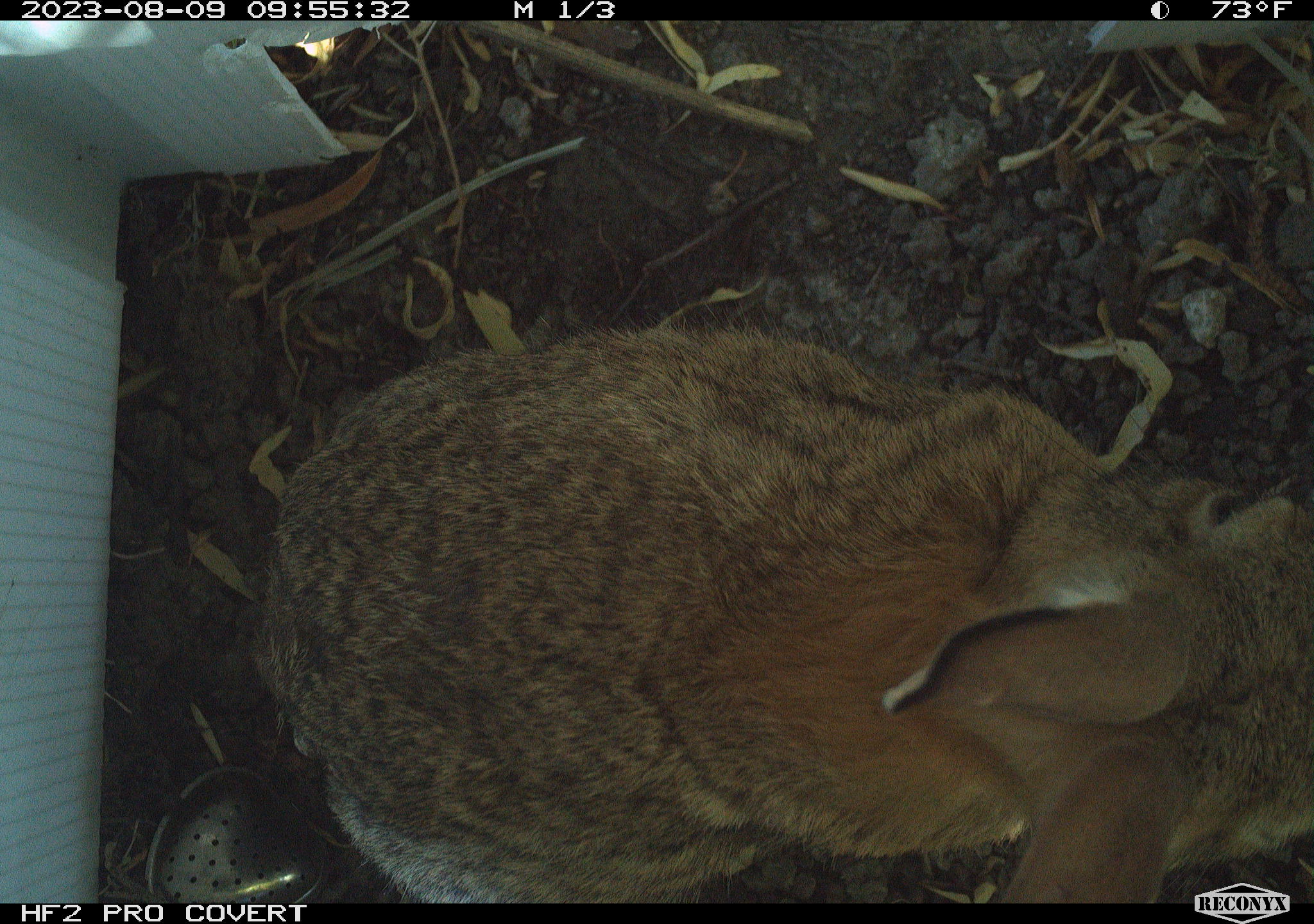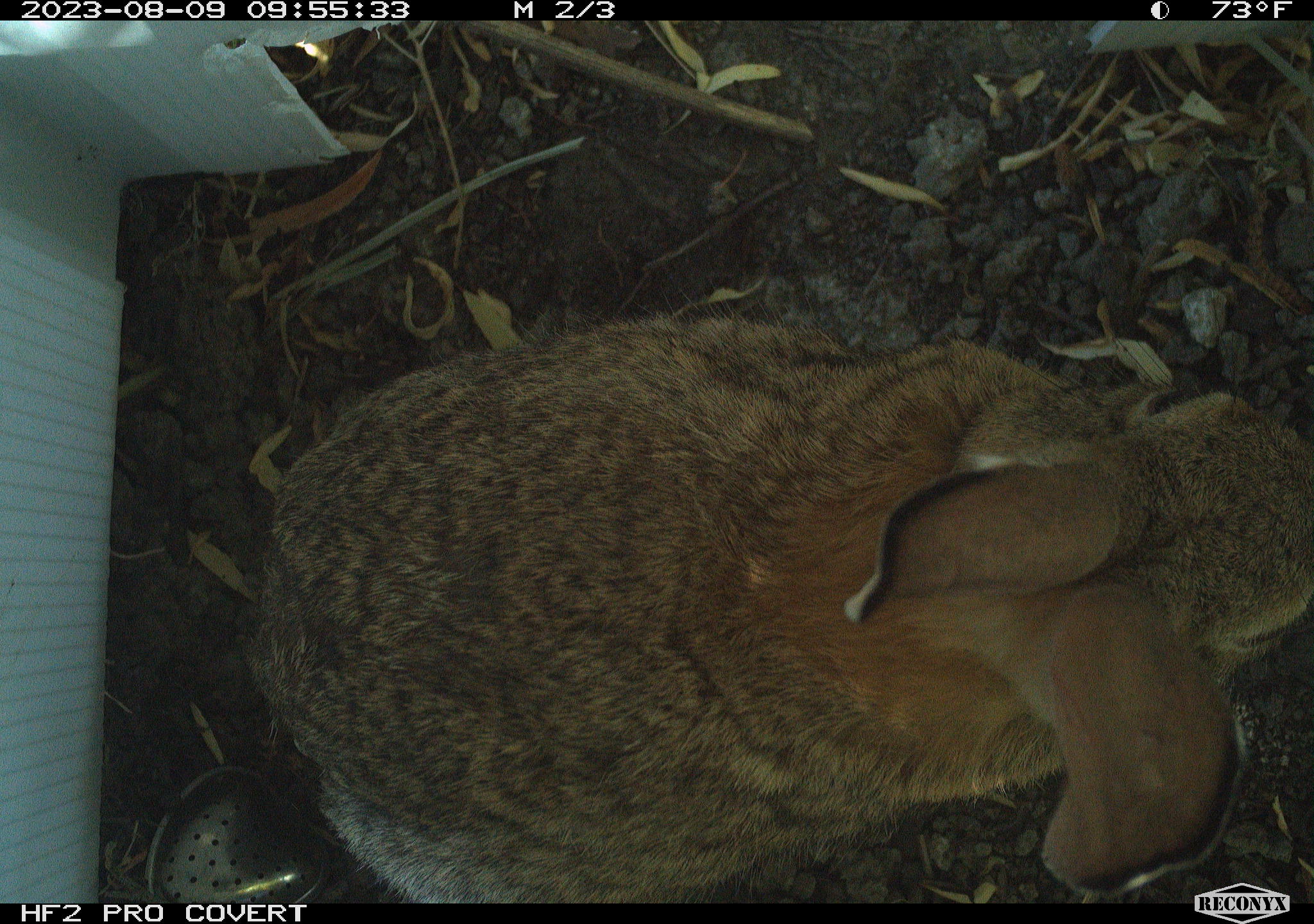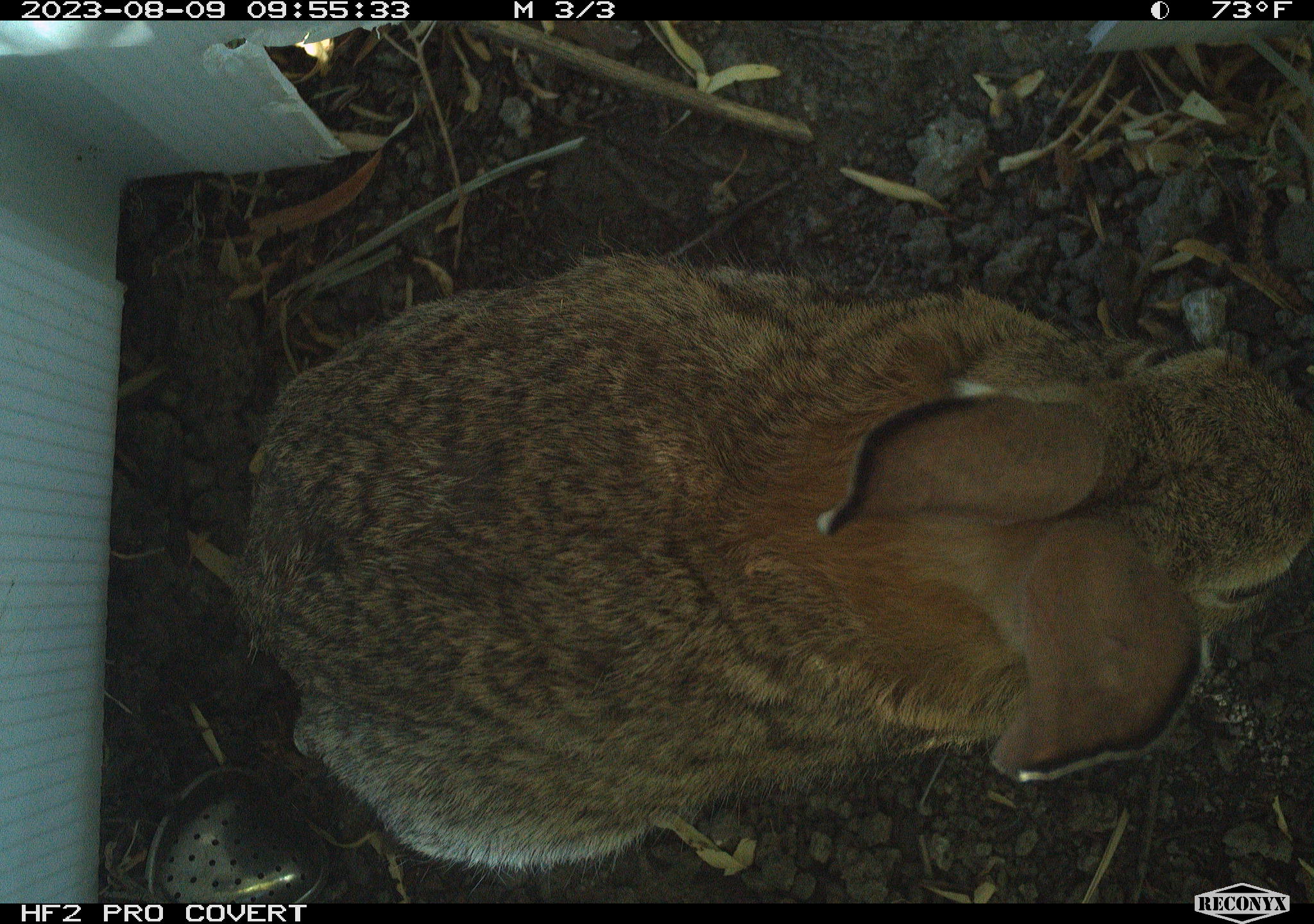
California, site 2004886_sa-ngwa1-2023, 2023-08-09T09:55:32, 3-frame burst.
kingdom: Animalia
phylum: Chordata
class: Mammalia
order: Lagomorpha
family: Leporidae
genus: Sylvilagus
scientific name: Sylvilagus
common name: cottontail rabbits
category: sylvilagus species